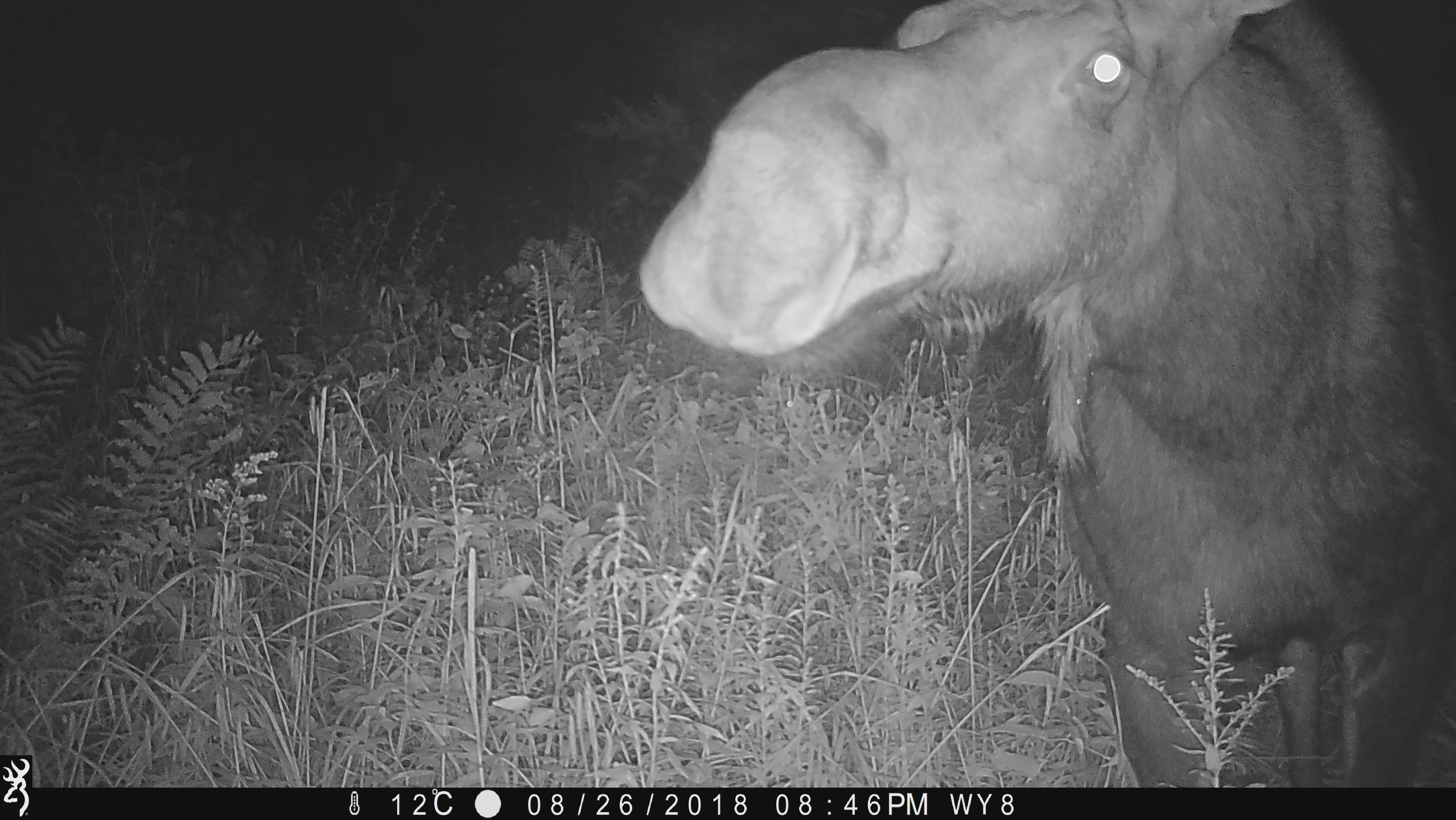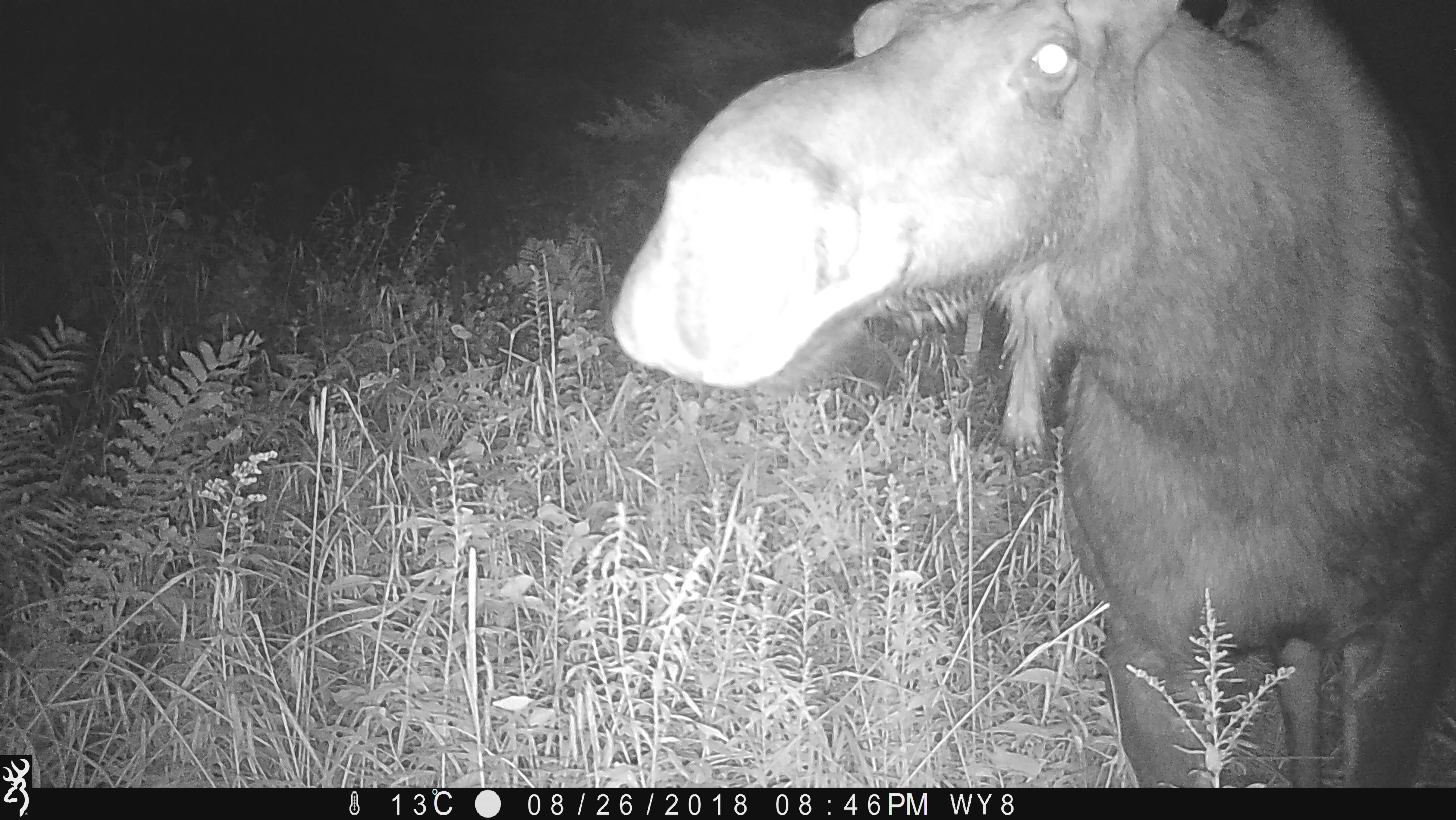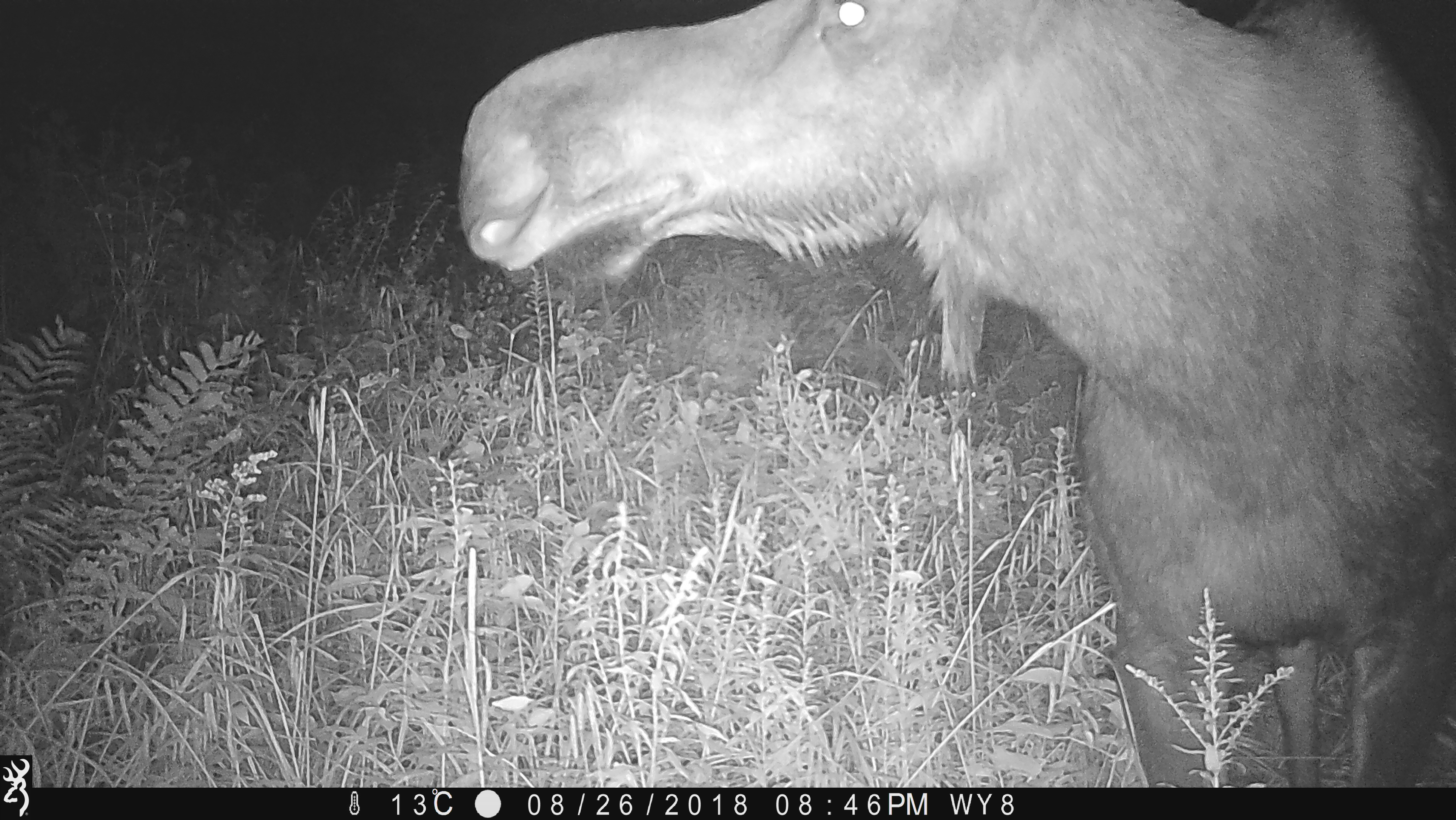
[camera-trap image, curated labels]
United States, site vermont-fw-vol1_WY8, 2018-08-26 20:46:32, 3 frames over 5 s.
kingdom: Animalia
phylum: Chordata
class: Mammalia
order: Artiodactyla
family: Cervidae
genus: Alces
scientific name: Alces alces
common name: moose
Moose (Alces alces).